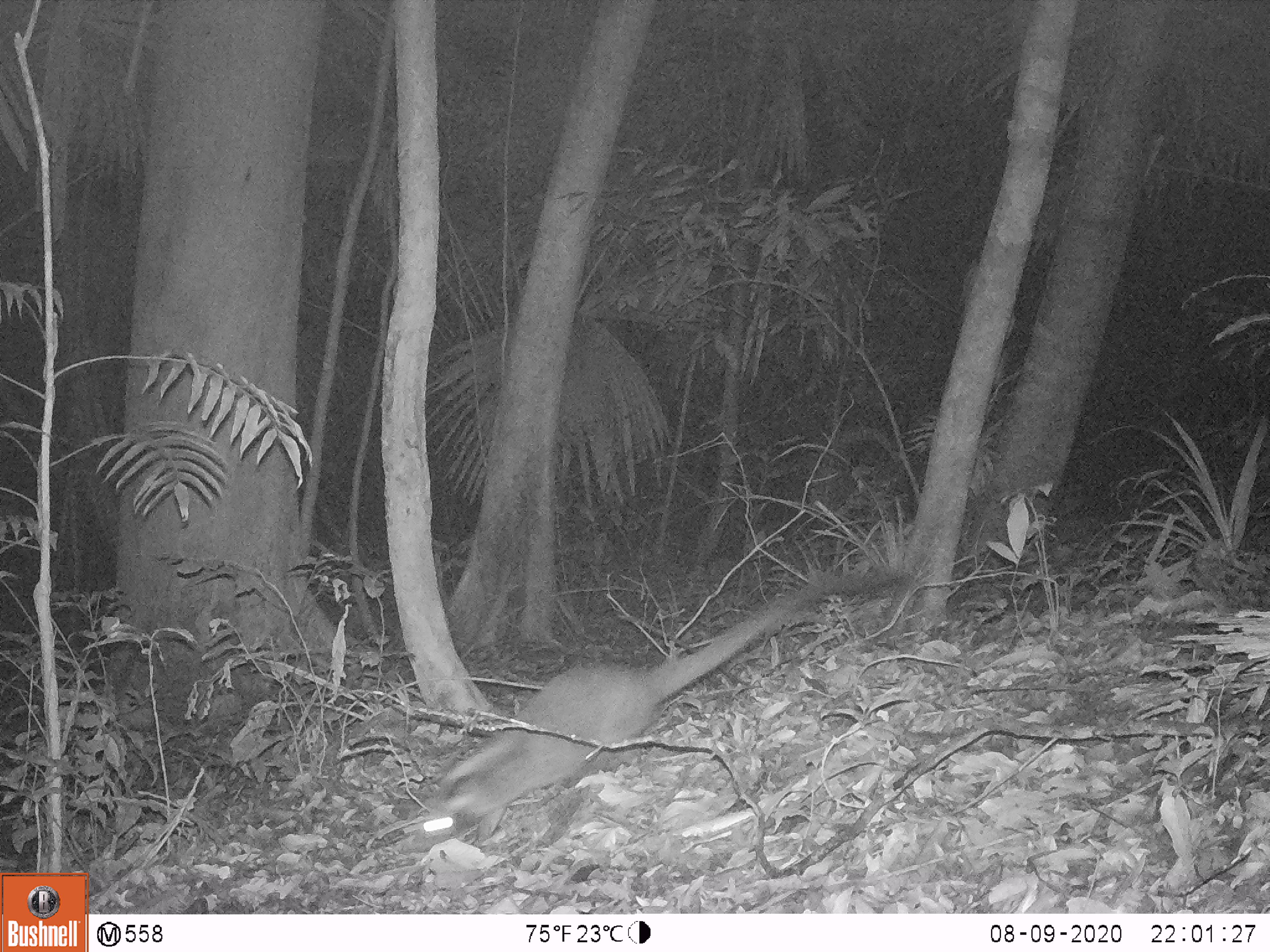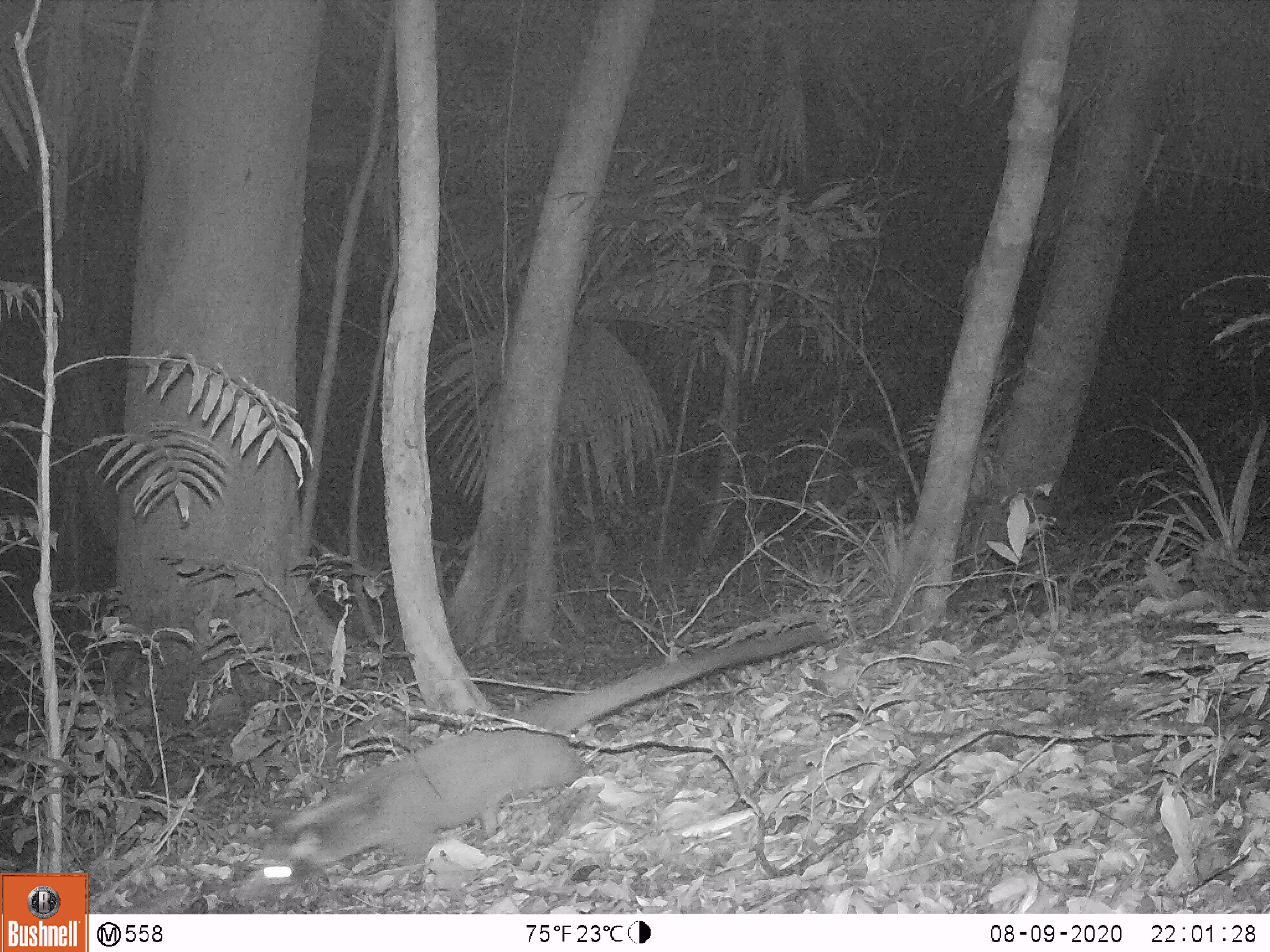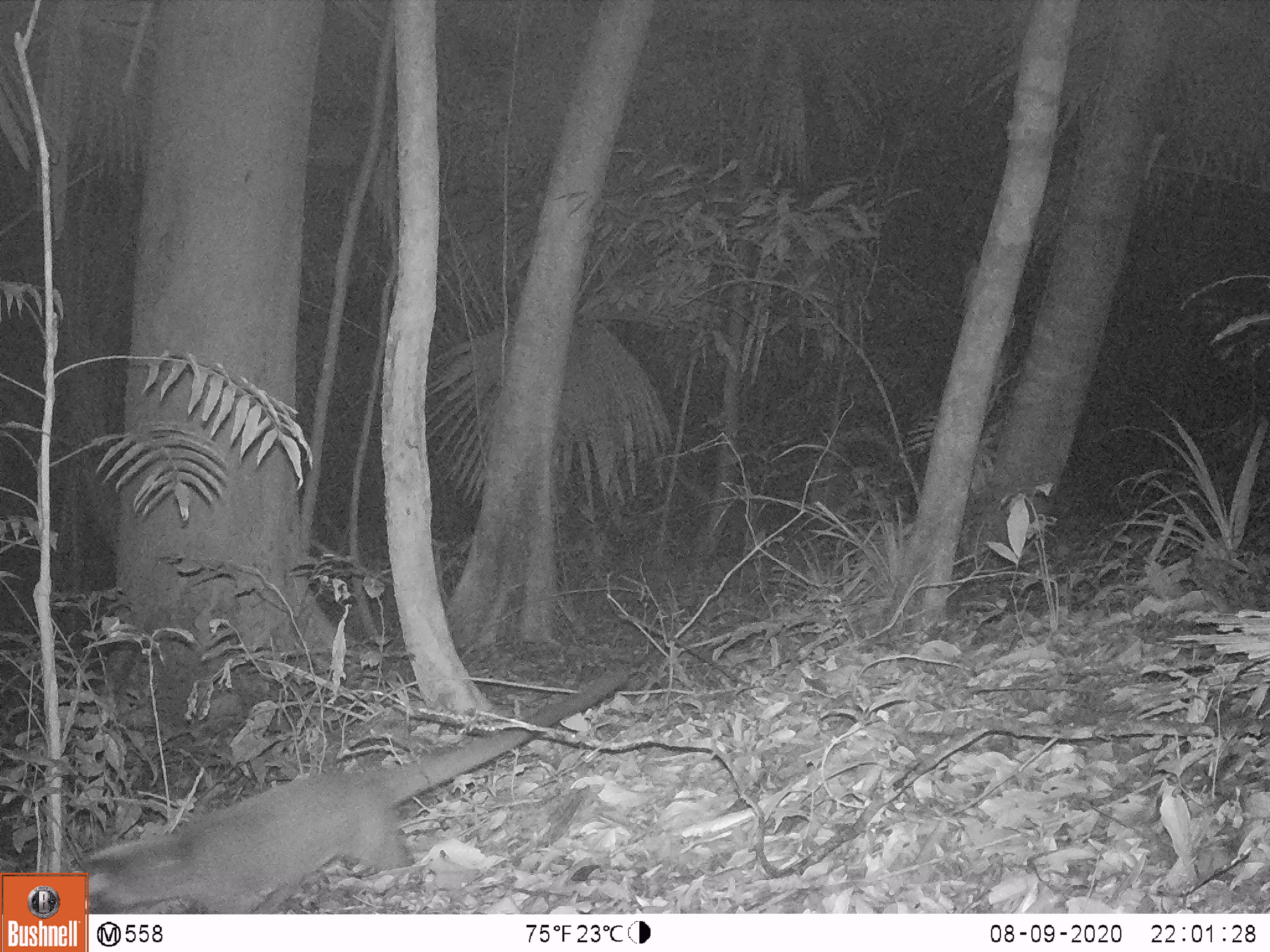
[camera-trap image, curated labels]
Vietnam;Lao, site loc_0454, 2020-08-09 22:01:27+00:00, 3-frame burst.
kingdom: Animalia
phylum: Chordata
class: Mammalia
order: Carnivora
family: Viverridae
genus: Paguma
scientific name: Paguma larvata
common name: masked palm civet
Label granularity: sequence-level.